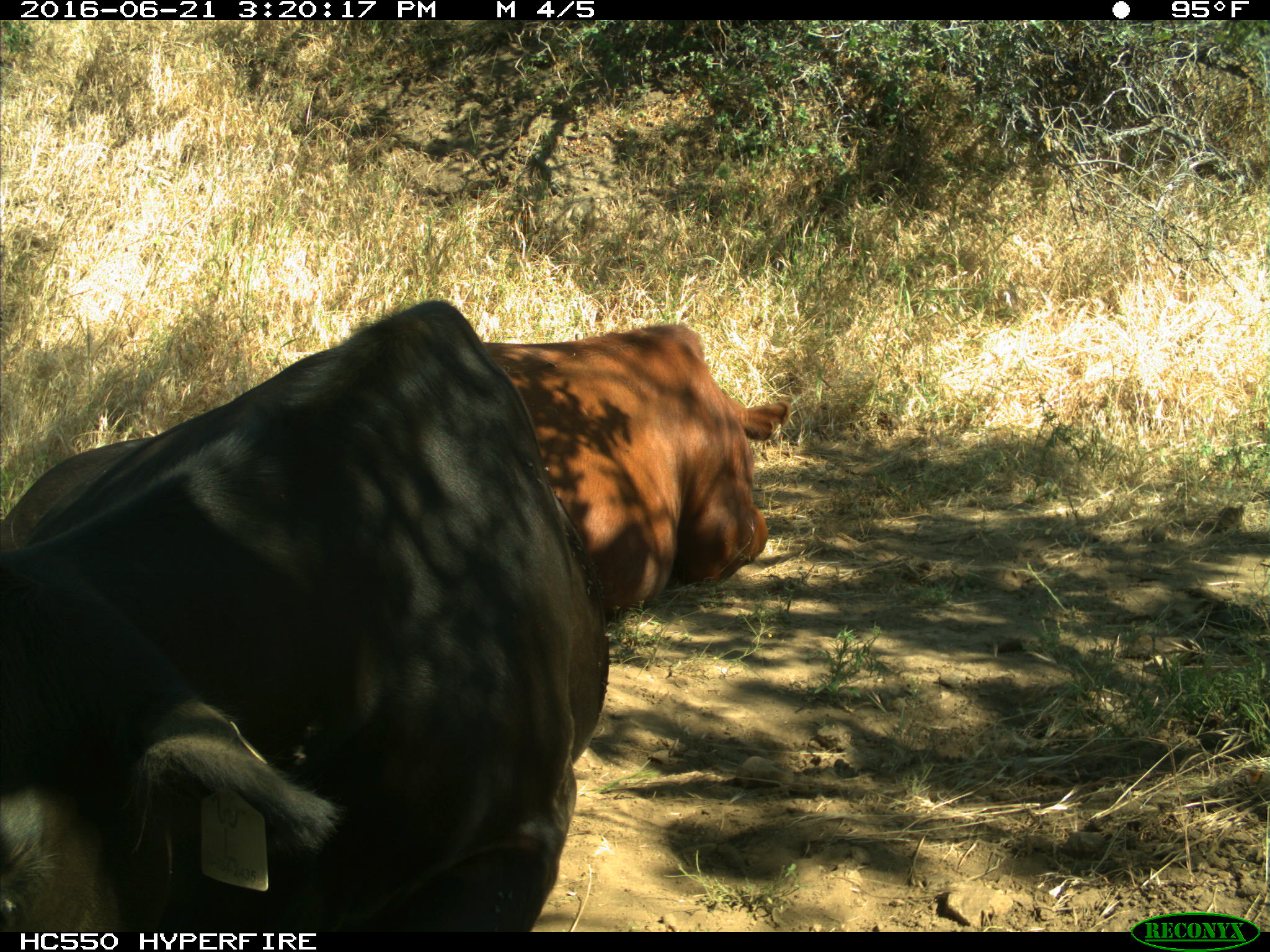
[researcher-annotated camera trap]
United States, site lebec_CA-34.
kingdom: Animalia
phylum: Chordata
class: Mammalia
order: Artiodactyla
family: Bovidae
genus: Bos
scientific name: Bos taurus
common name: domestic cow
Bos taurus (domestic cow).